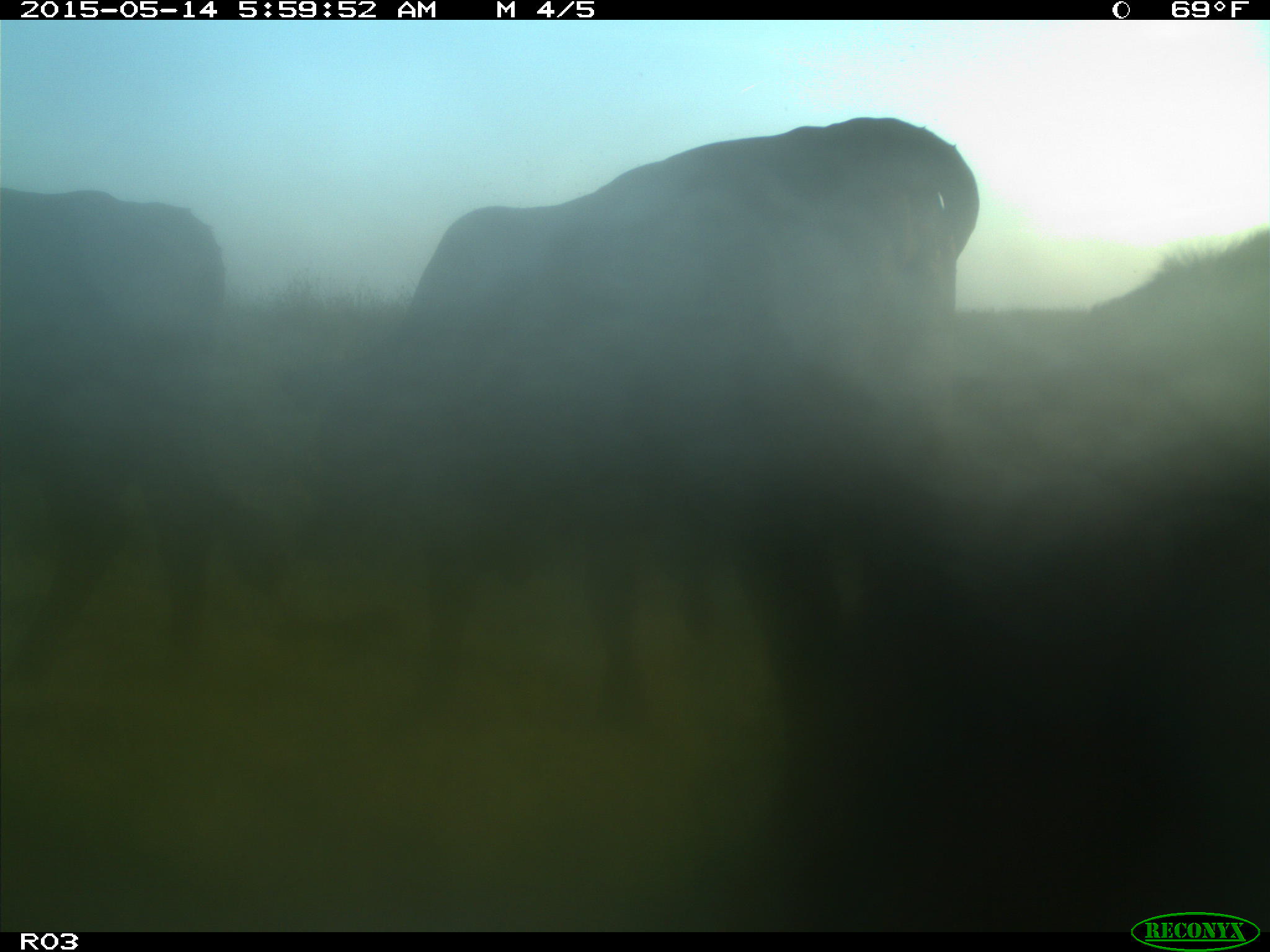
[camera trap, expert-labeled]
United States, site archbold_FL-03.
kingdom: Animalia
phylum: Chordata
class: Mammalia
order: Artiodactyla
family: Bovidae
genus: Bos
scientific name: Bos taurus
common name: domestic cow